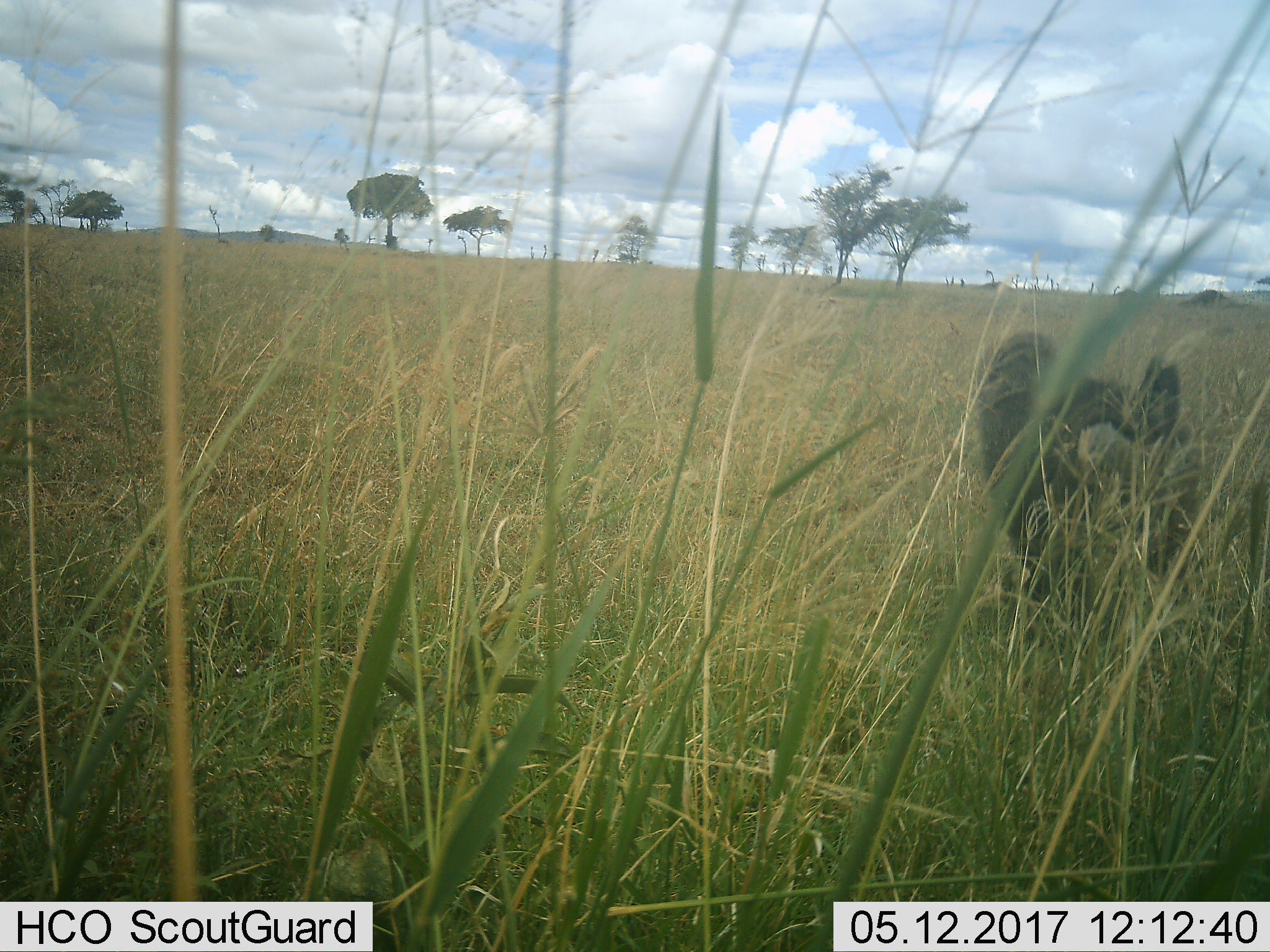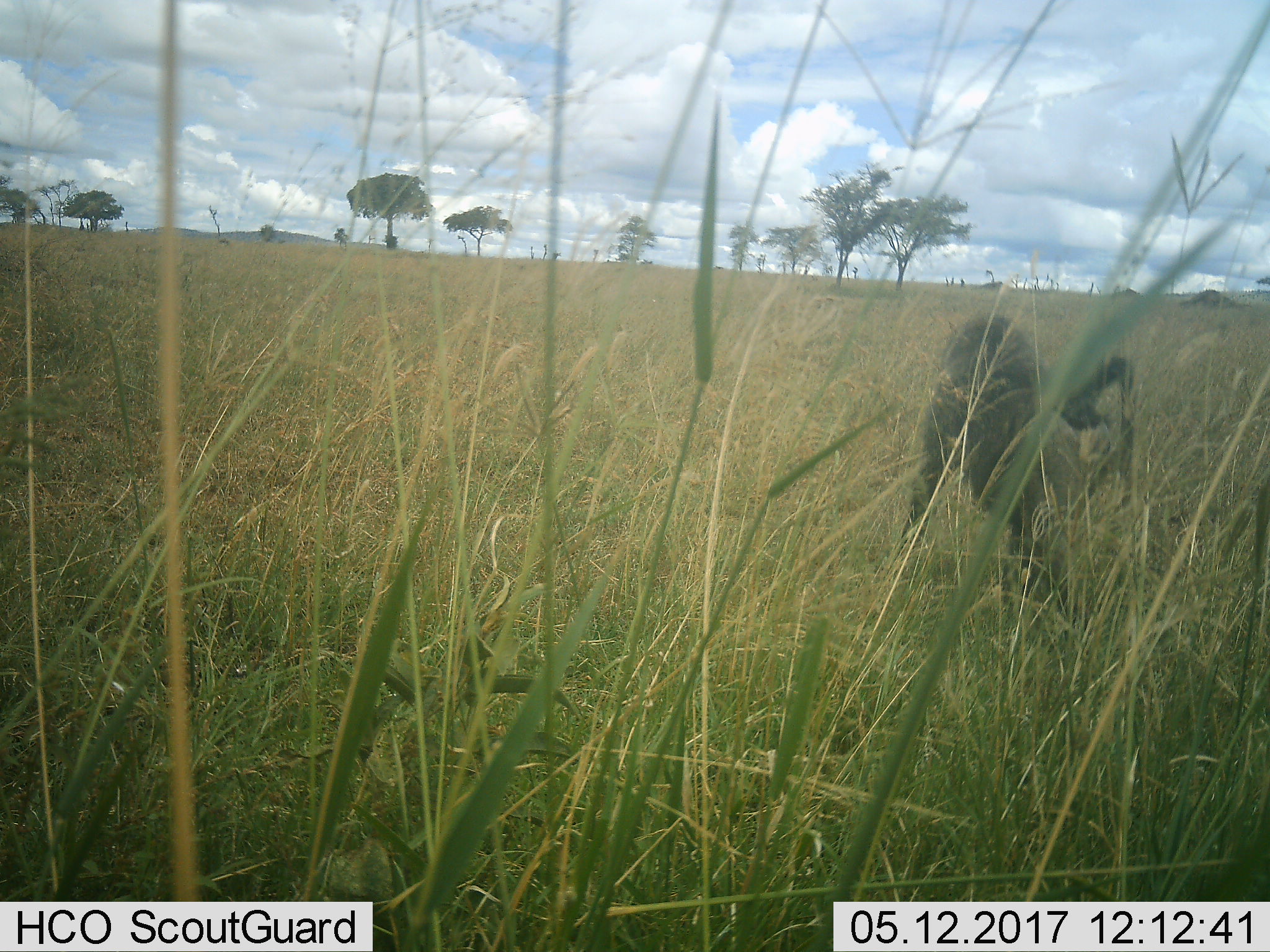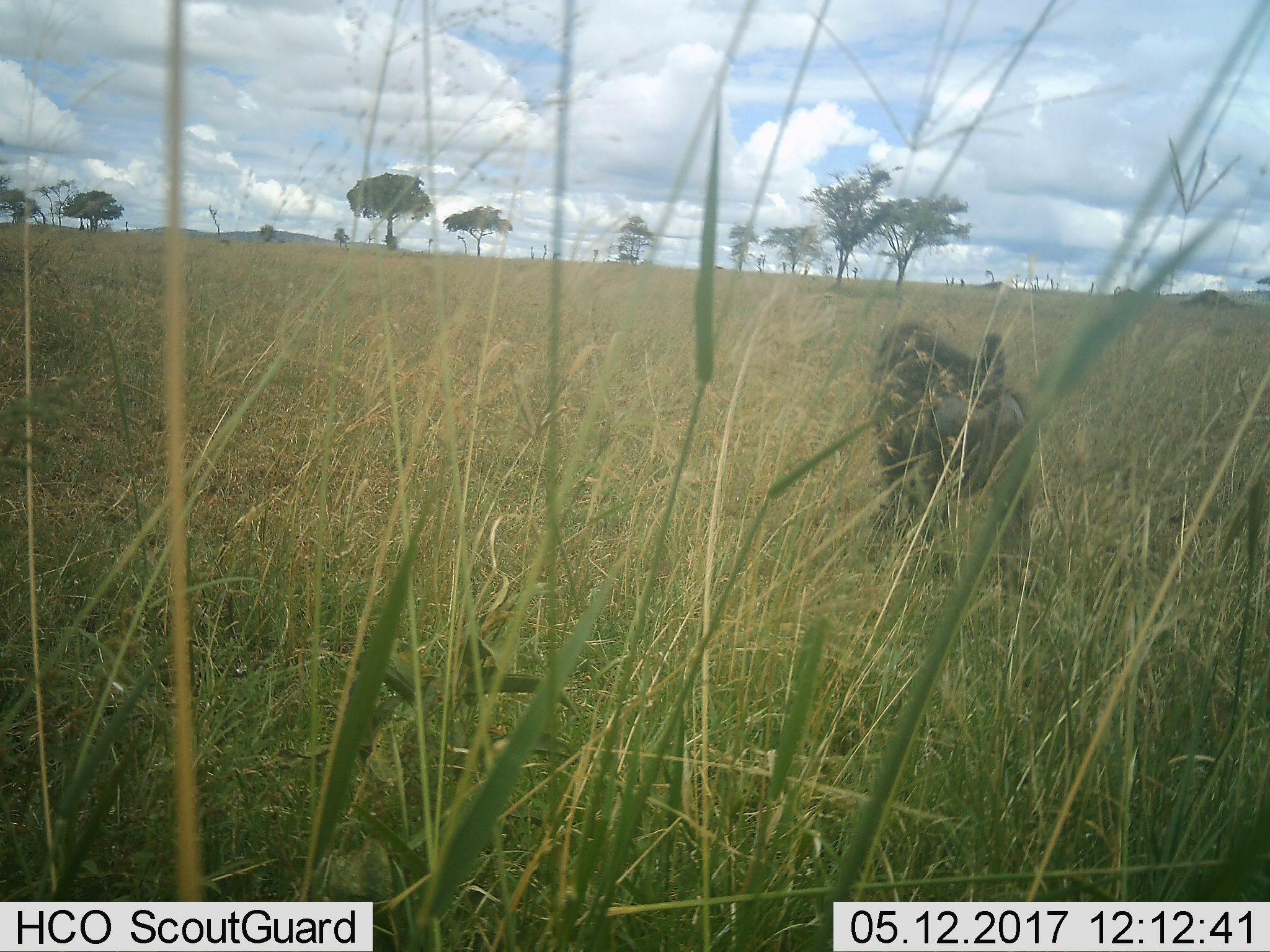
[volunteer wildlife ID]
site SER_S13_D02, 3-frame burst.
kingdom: Animalia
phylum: Chordata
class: Mammalia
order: Primates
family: Cercopithecidae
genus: Papio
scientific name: Papio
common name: baboon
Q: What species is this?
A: Baboon (Papio).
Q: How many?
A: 1.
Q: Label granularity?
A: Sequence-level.